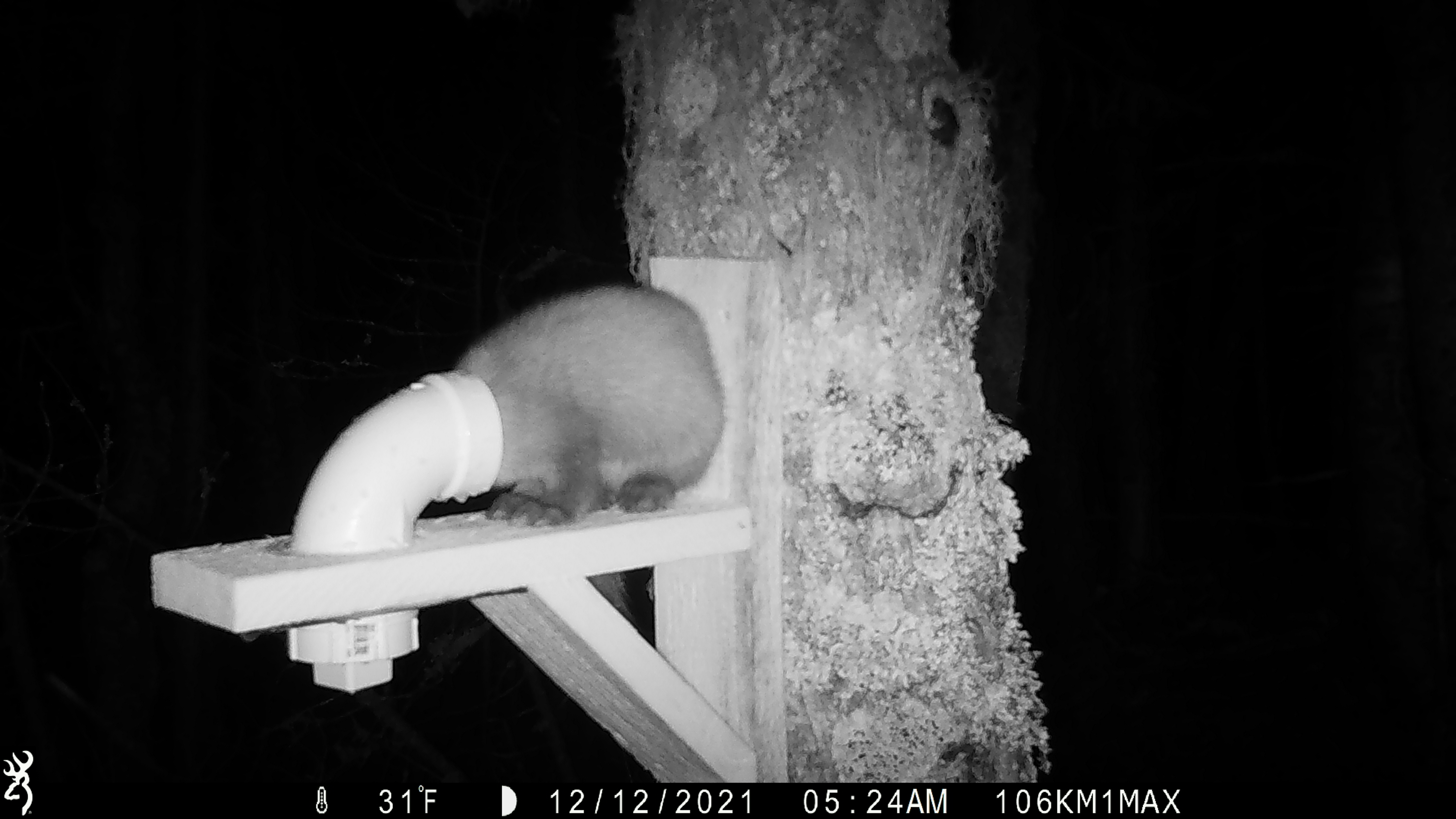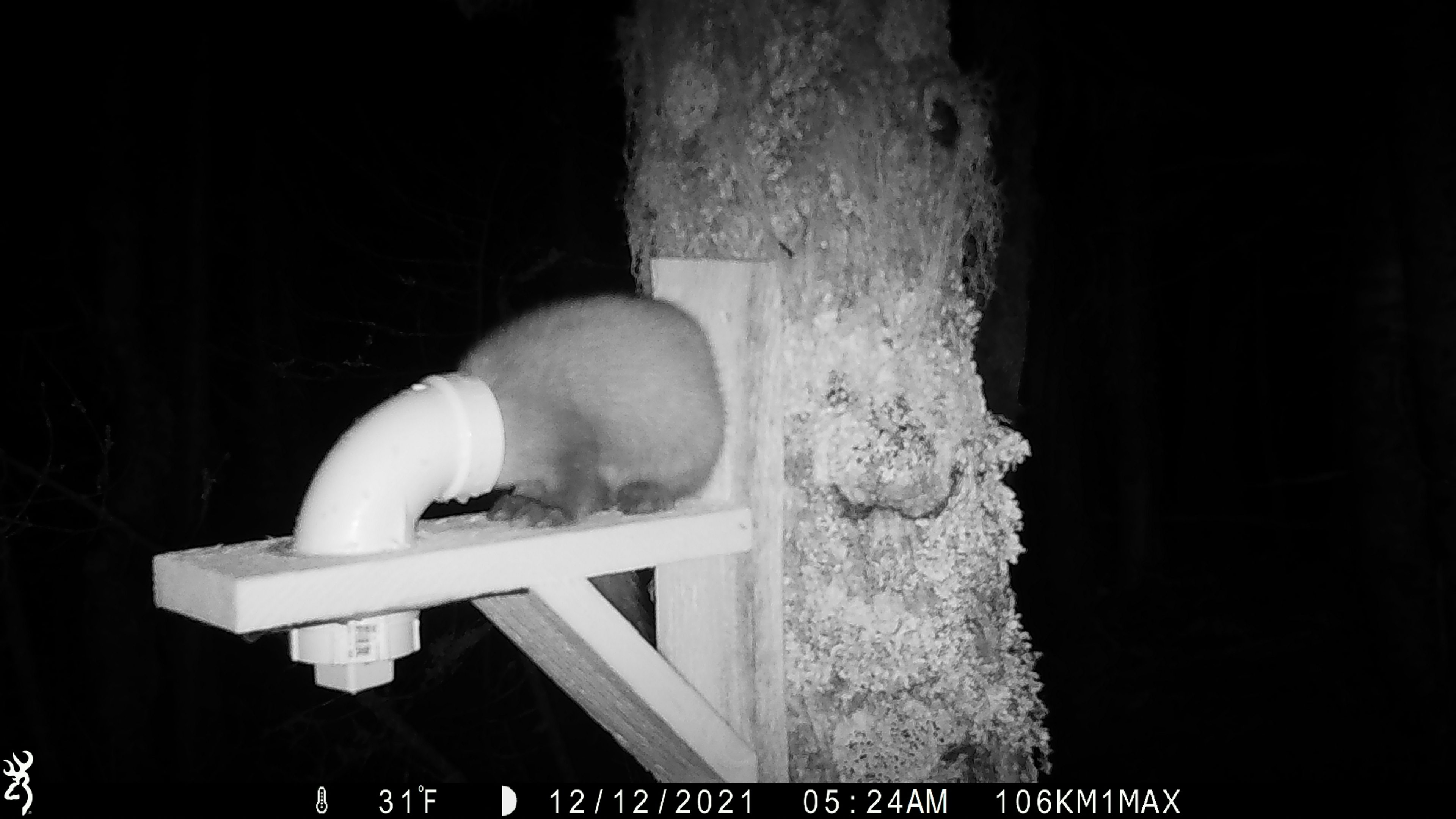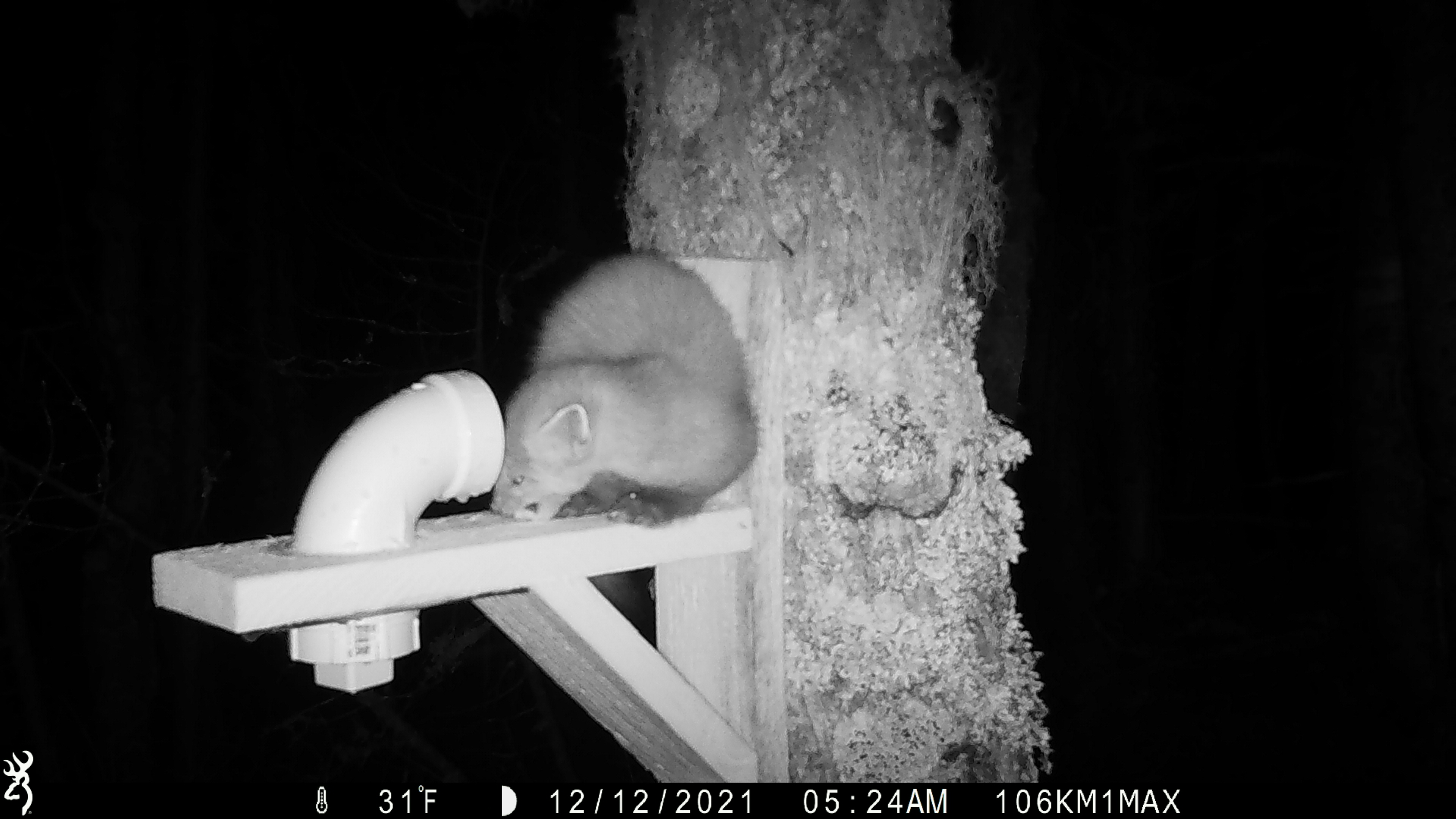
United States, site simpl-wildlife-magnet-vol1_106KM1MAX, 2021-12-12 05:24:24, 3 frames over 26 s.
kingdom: Animalia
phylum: Chordata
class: Mammalia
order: Carnivora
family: Mustelidae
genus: Martes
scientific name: Martes americana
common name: american marten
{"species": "american marten (Martes americana)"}